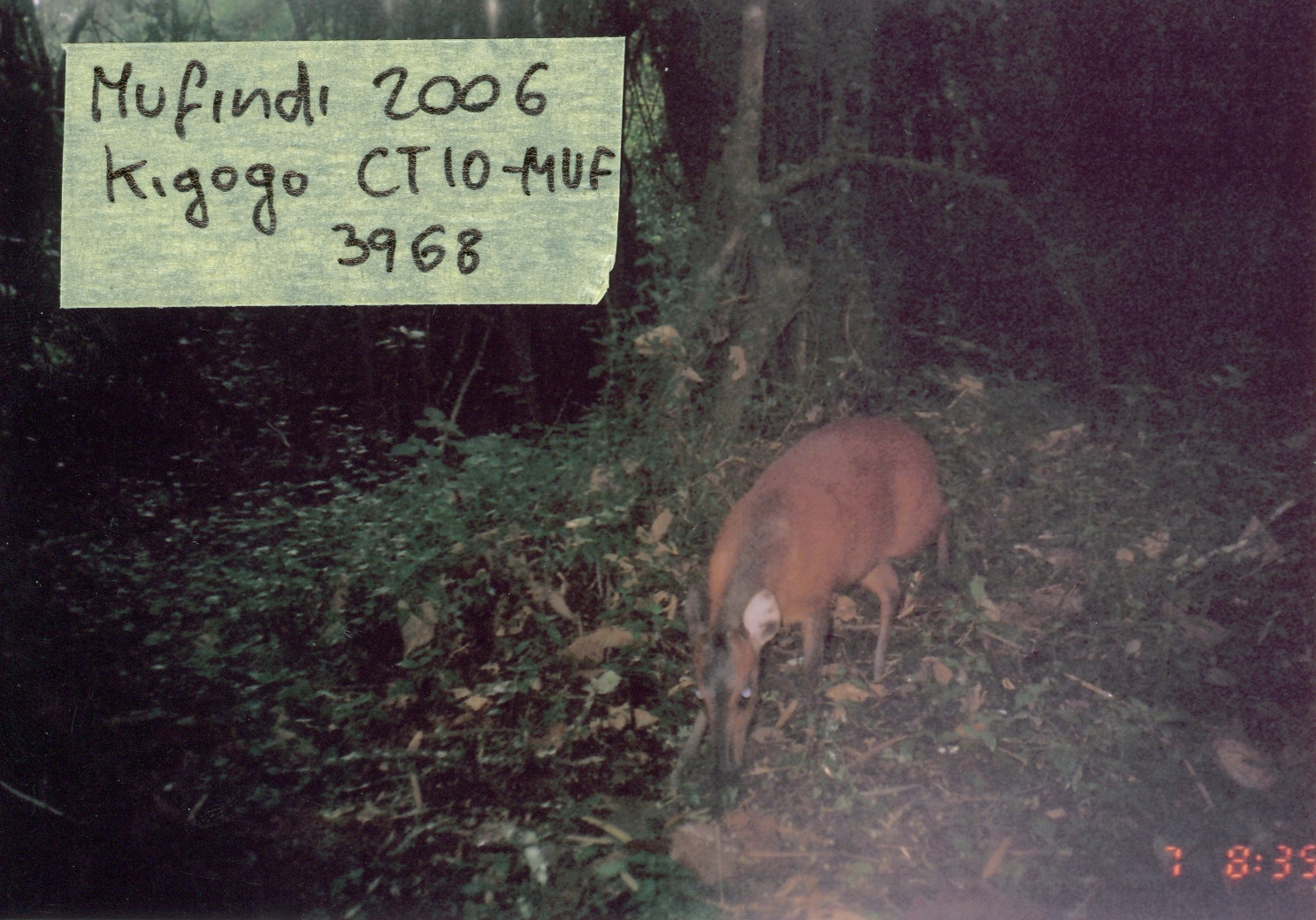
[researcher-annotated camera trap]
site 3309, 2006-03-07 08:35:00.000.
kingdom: Animalia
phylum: Chordata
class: Mammalia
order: Artiodactyla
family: Bovidae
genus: Cephalophus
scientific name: Cephalophus harveyi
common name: harvey's duiker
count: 1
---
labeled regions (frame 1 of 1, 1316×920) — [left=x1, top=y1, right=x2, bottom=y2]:
cephalophus harveyi: [left=677, top=416, right=949, bottom=808]